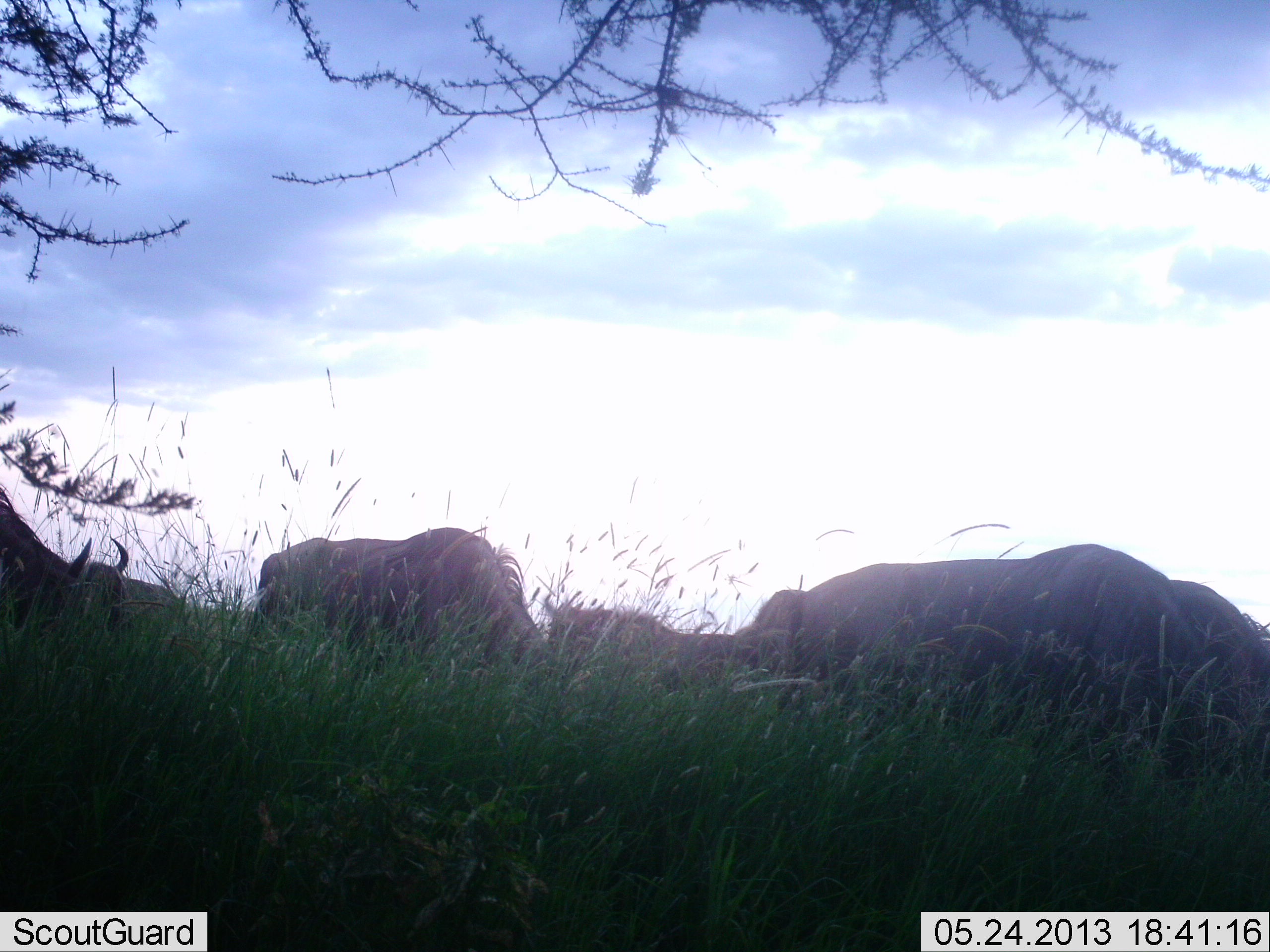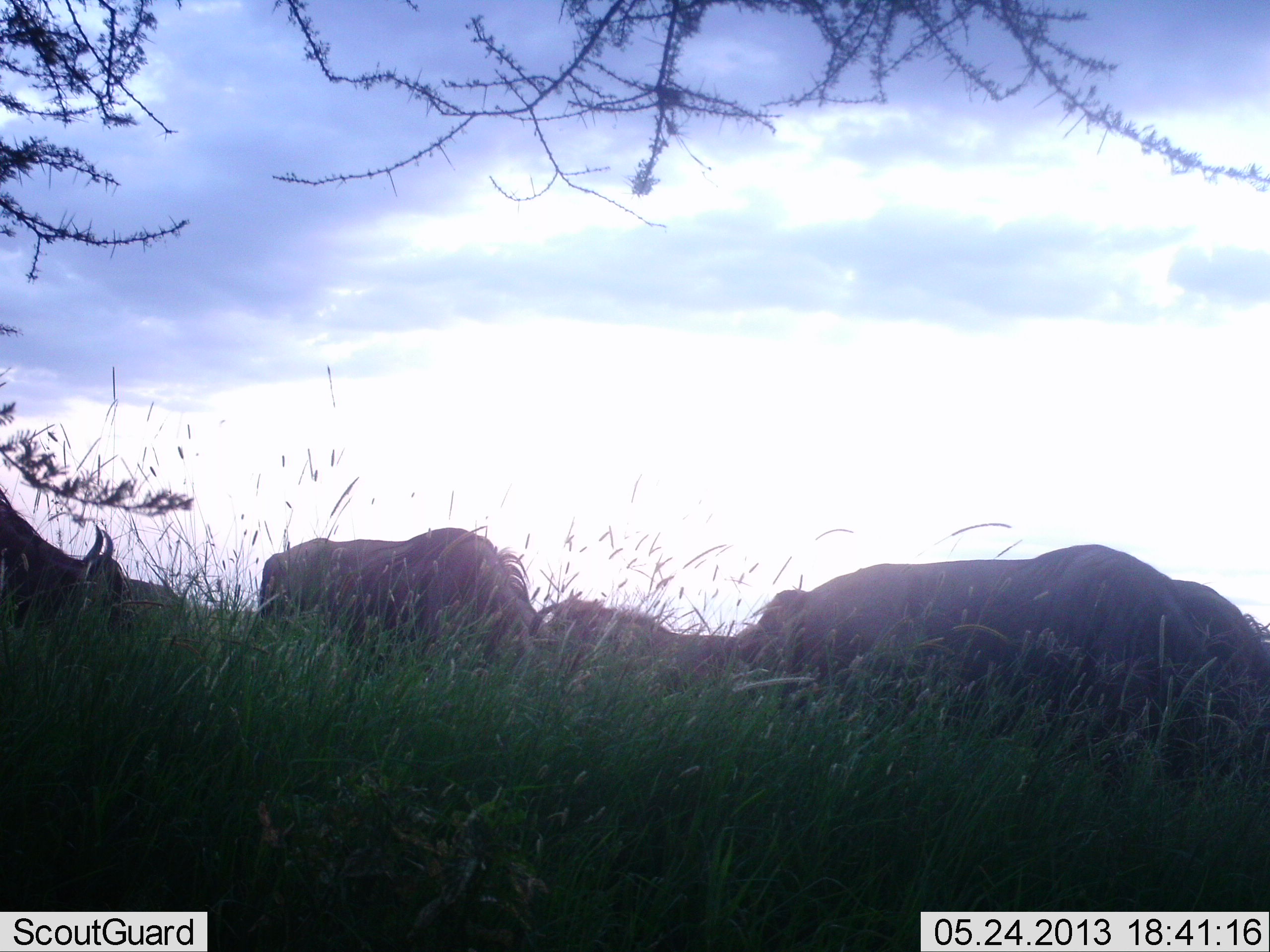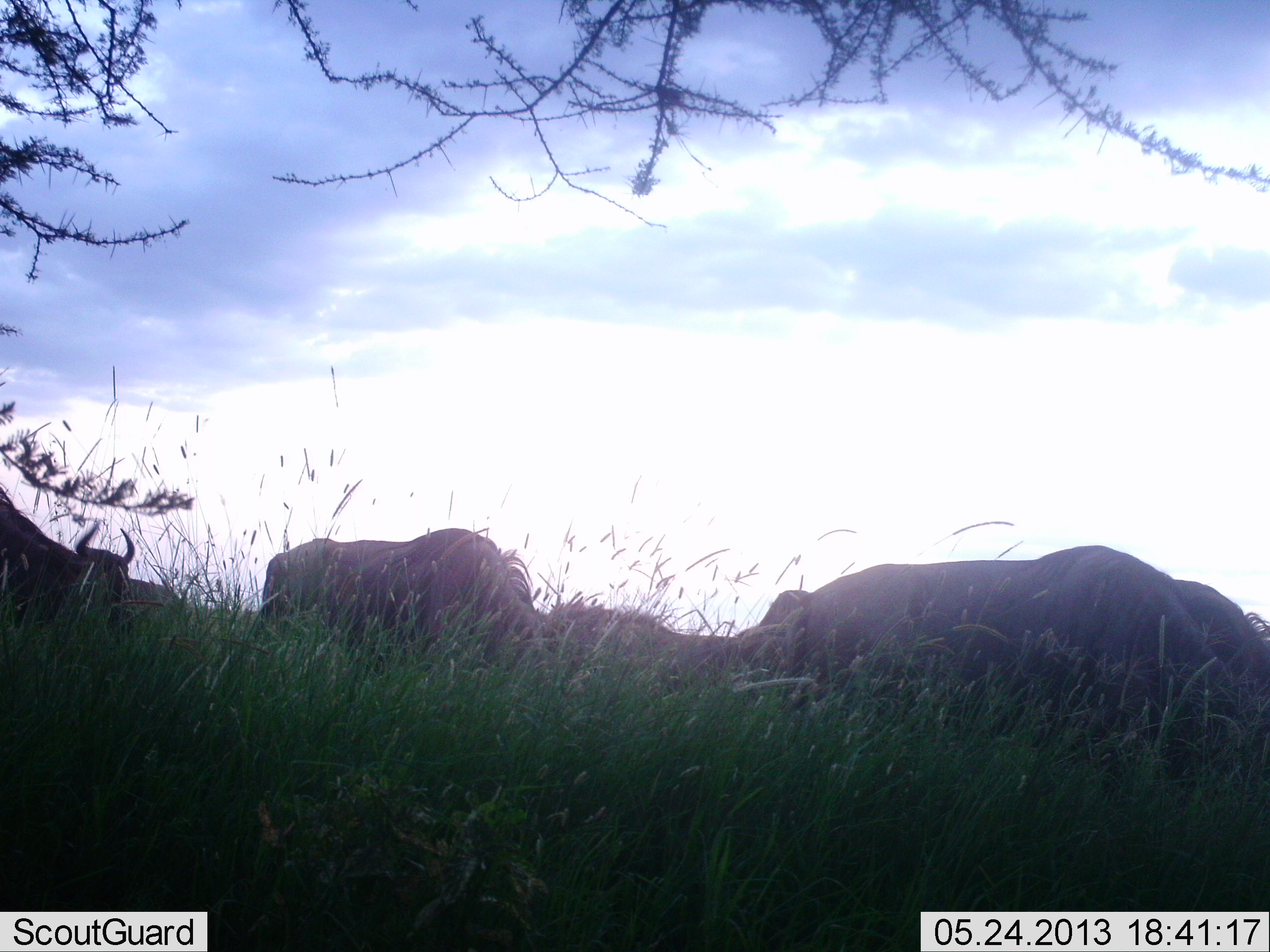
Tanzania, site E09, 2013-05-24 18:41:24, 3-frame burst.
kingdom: Animalia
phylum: Chordata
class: Mammalia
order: Artiodactyla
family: Bovidae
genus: Connochaetes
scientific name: Connochaetes taurinus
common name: blue wildebeest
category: wildebeest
Wildebeest (blue wildebeest) (Connochaetes taurinus), count 4. Behavior (volunteer vote fractions): standing 30%, resting 40%, moving 0%, interacting 0%. Young present (vote fraction): 0%. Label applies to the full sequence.